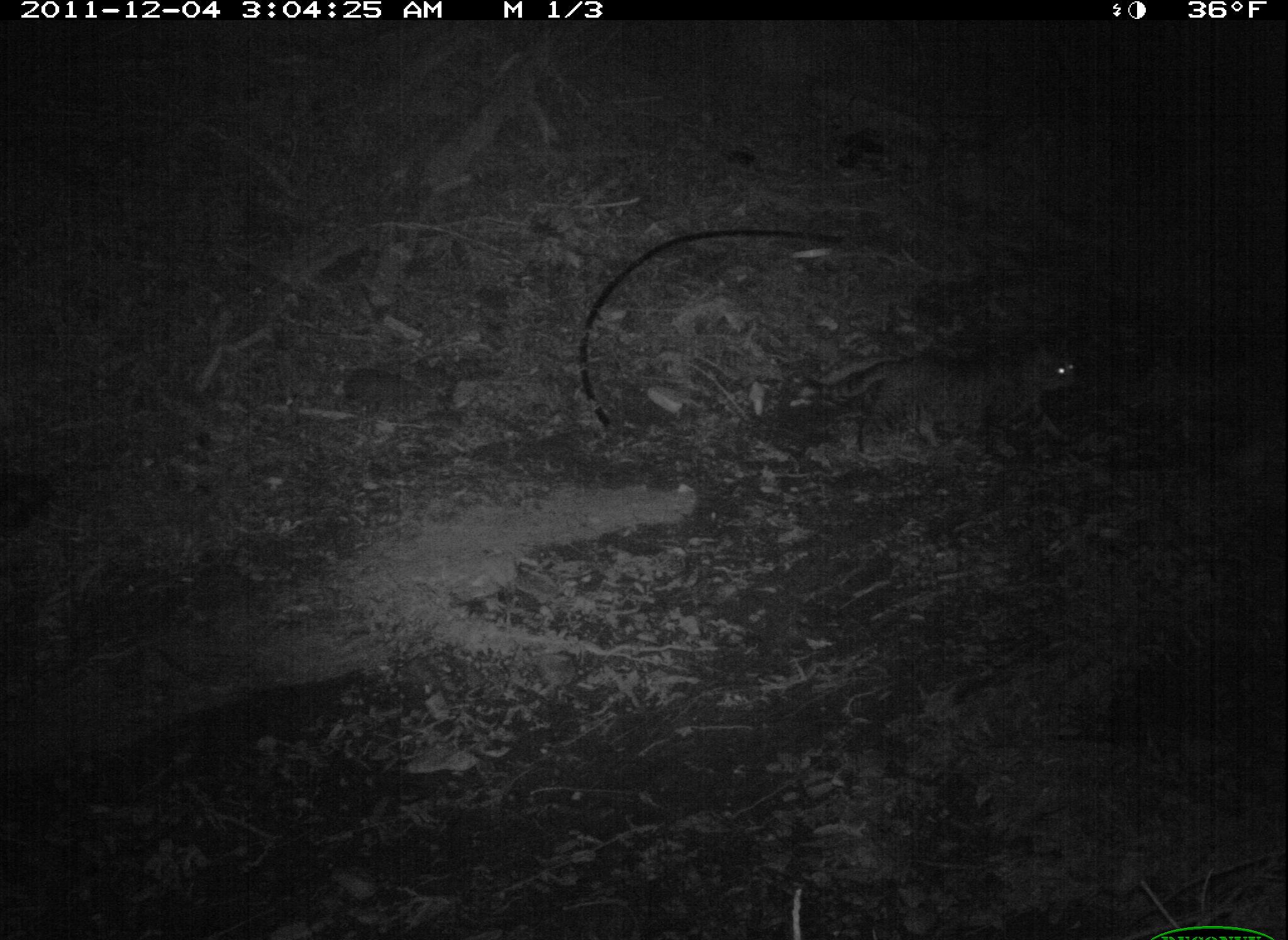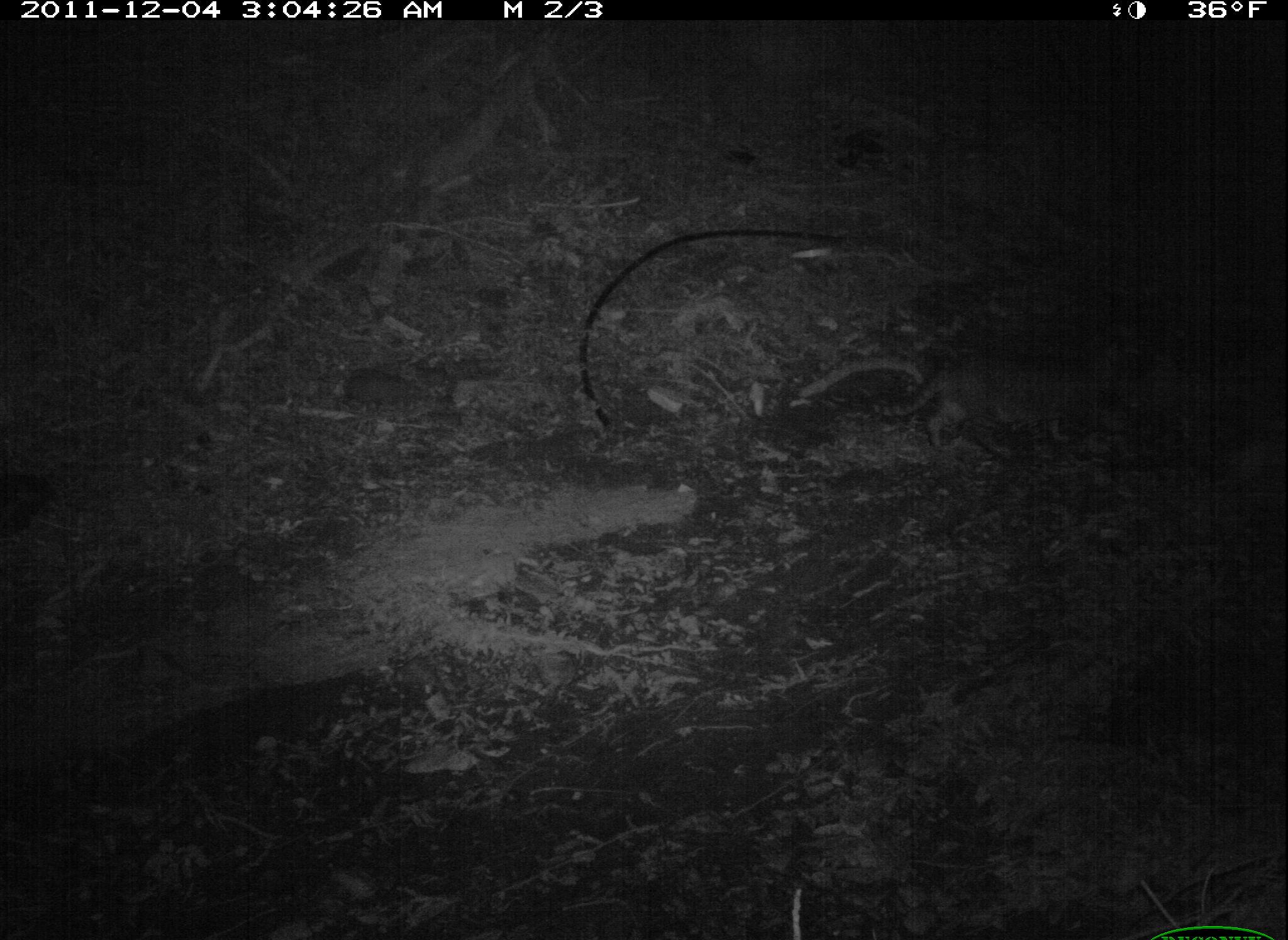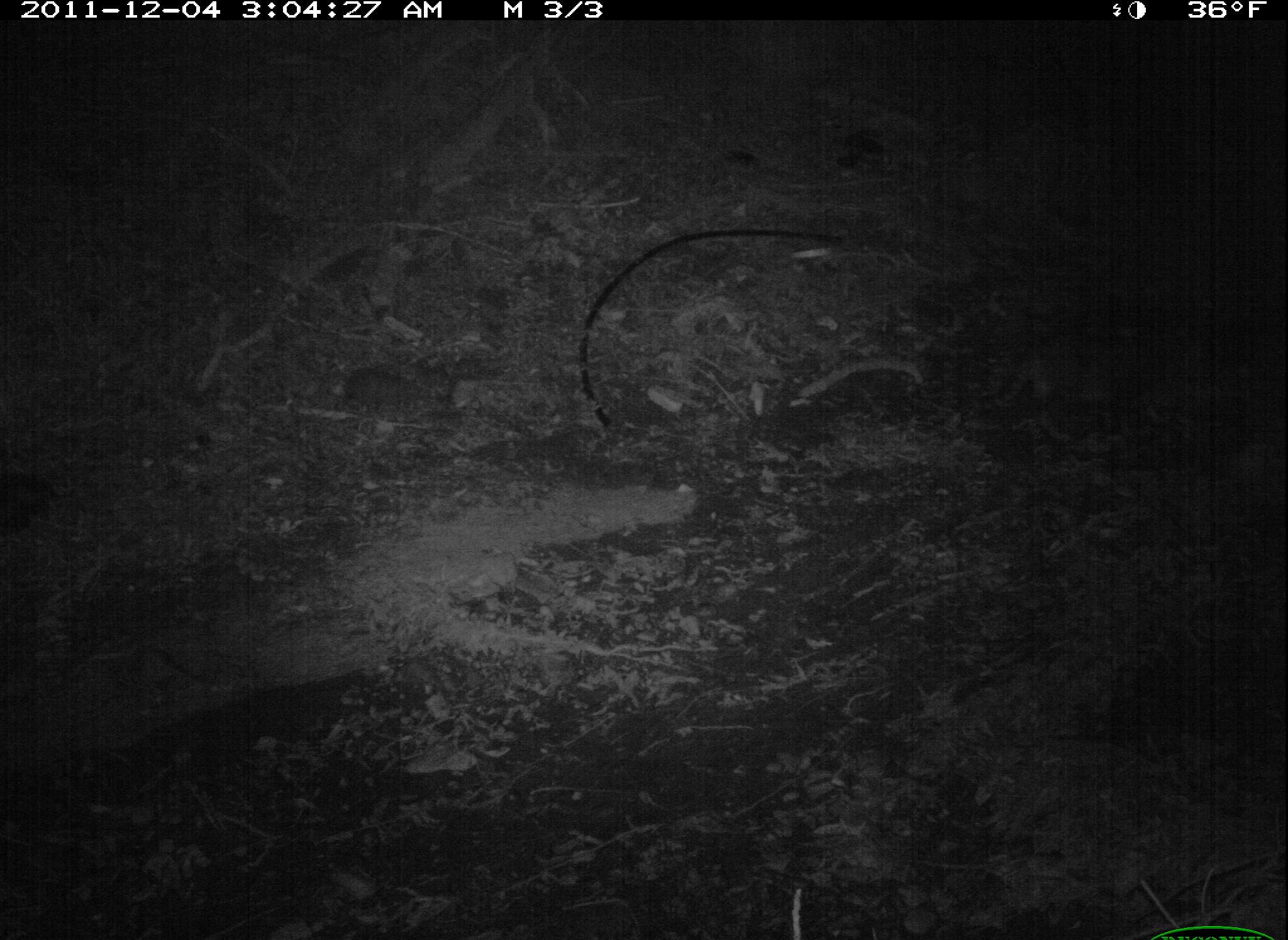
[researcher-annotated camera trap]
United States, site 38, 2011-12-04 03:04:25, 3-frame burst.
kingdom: Animalia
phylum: Chordata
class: Mammalia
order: Carnivora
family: Felidae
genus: Felis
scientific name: Felis catus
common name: cat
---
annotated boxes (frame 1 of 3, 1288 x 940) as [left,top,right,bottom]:
cat: [802,338,1100,482]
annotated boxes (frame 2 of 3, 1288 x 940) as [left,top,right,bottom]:
cat: [866,328,1132,464]